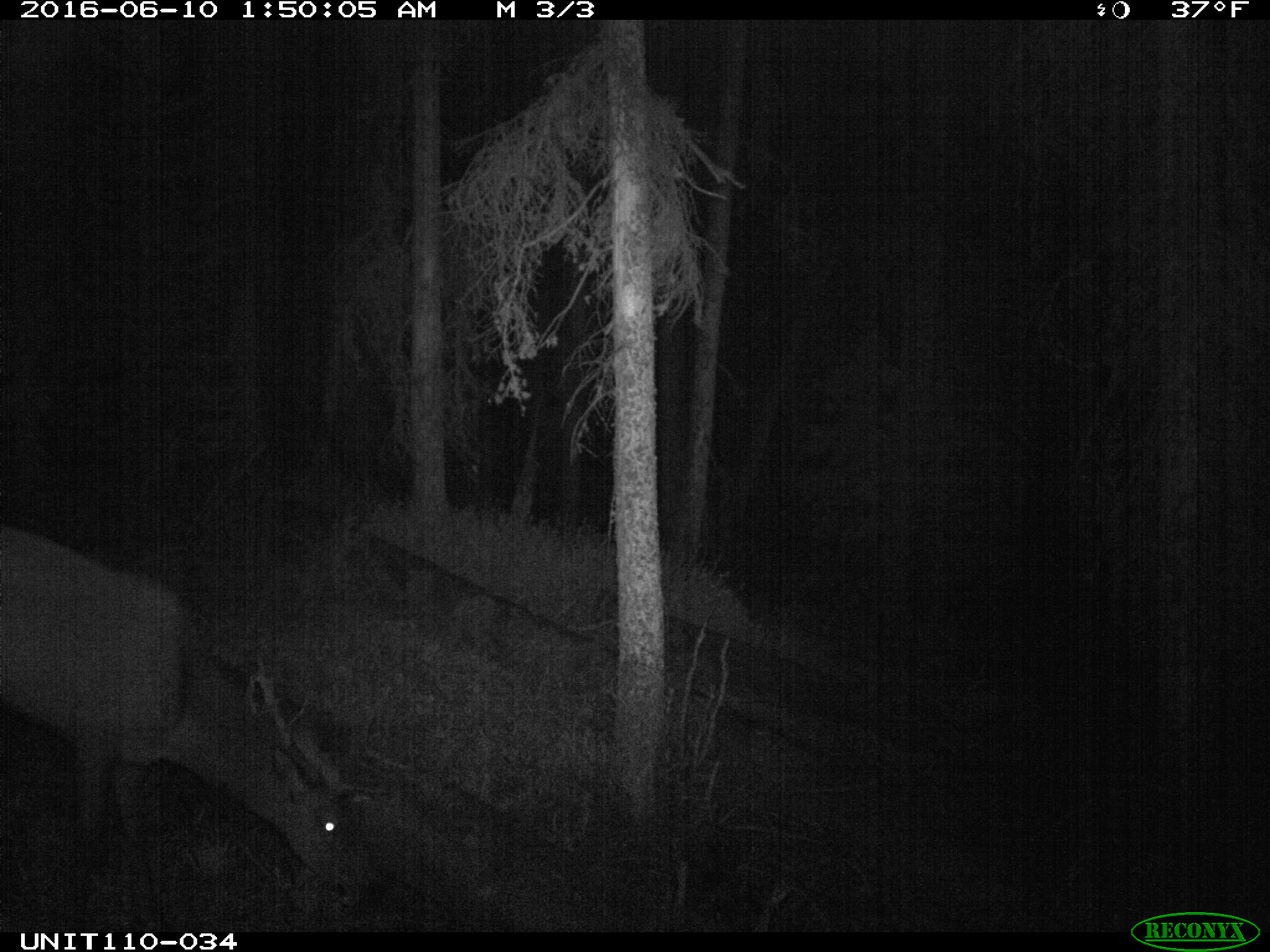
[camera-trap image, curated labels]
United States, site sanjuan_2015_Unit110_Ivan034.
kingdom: Animalia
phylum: Chordata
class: Mammalia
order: Artiodactyla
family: Cervidae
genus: Cervus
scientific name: Cervus elaphus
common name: red deer